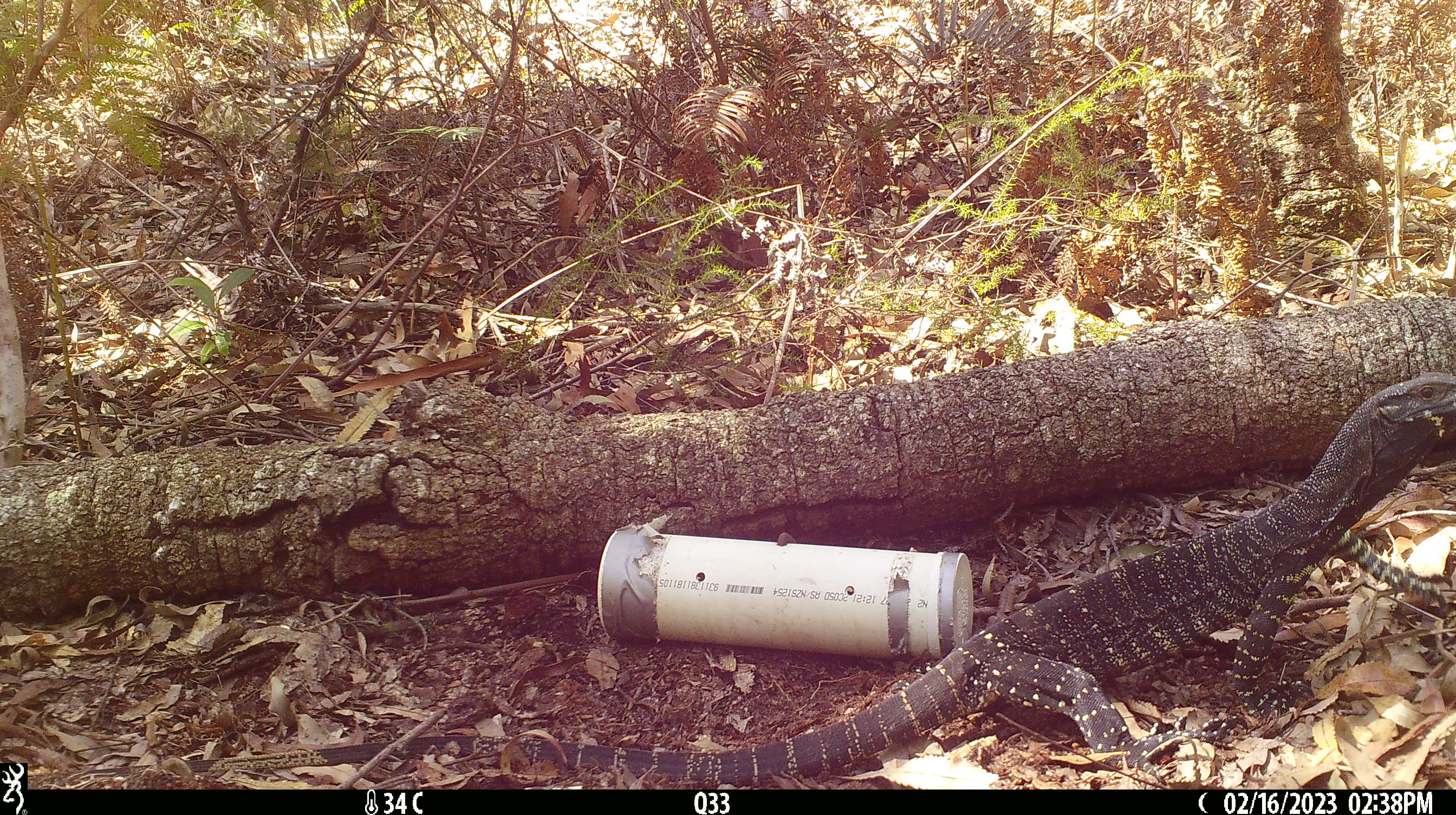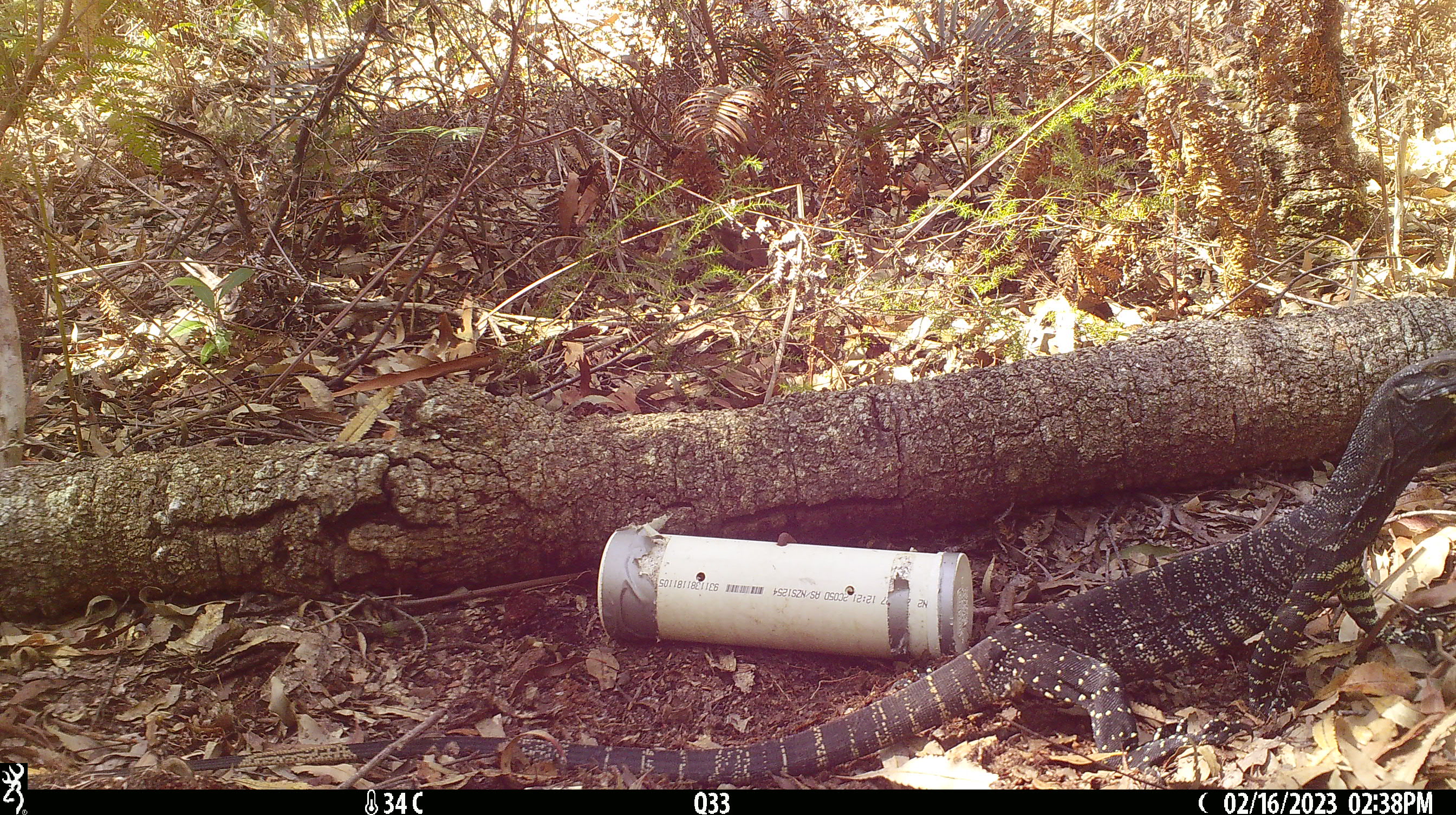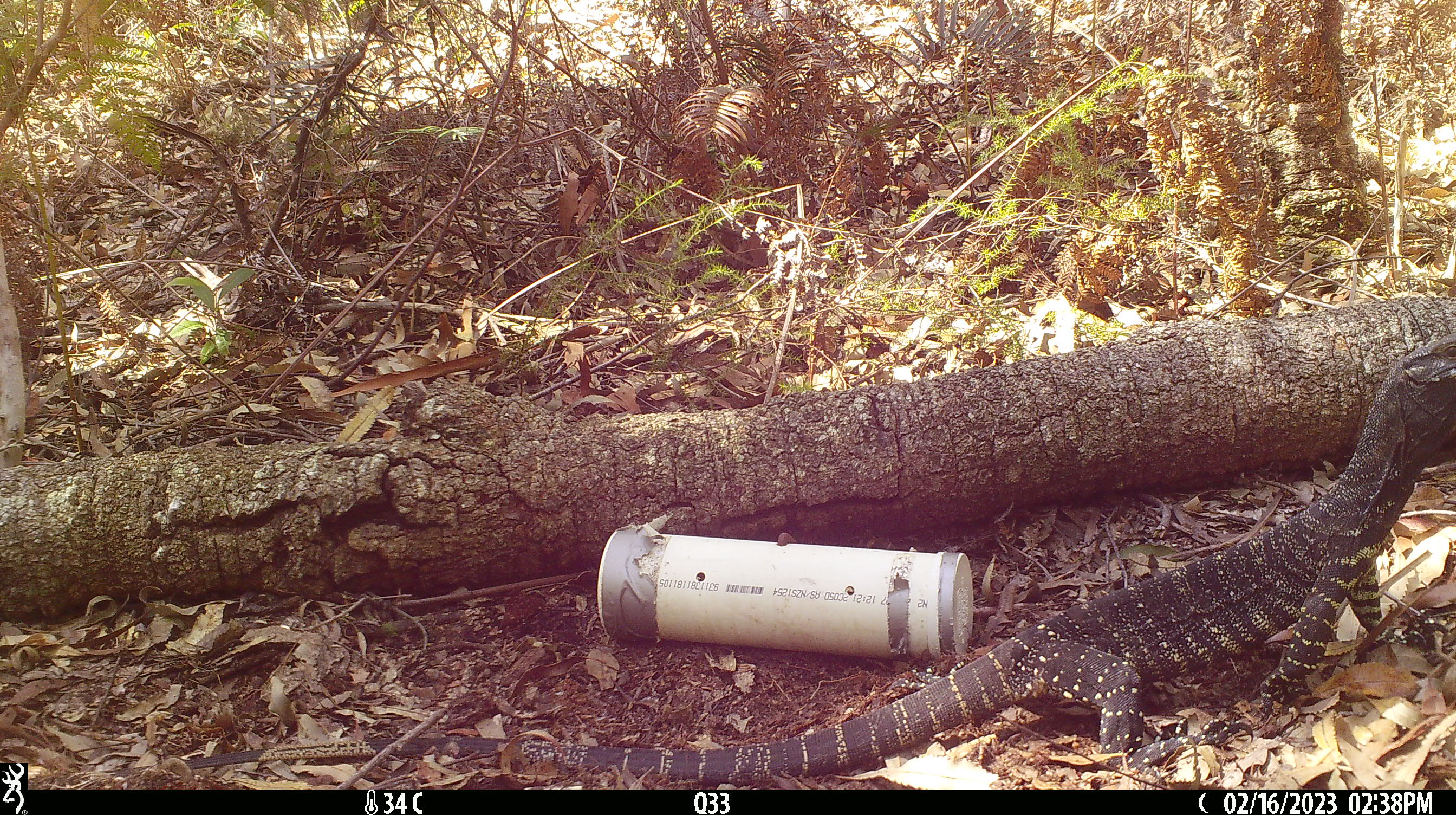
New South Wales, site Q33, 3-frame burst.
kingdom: Animalia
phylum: Chordata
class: Reptilia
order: Squamata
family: Varanidae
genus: Varanus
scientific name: Varanus varius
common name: lace monitor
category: goanna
Goanna (lace monitor) (Varanus varius).